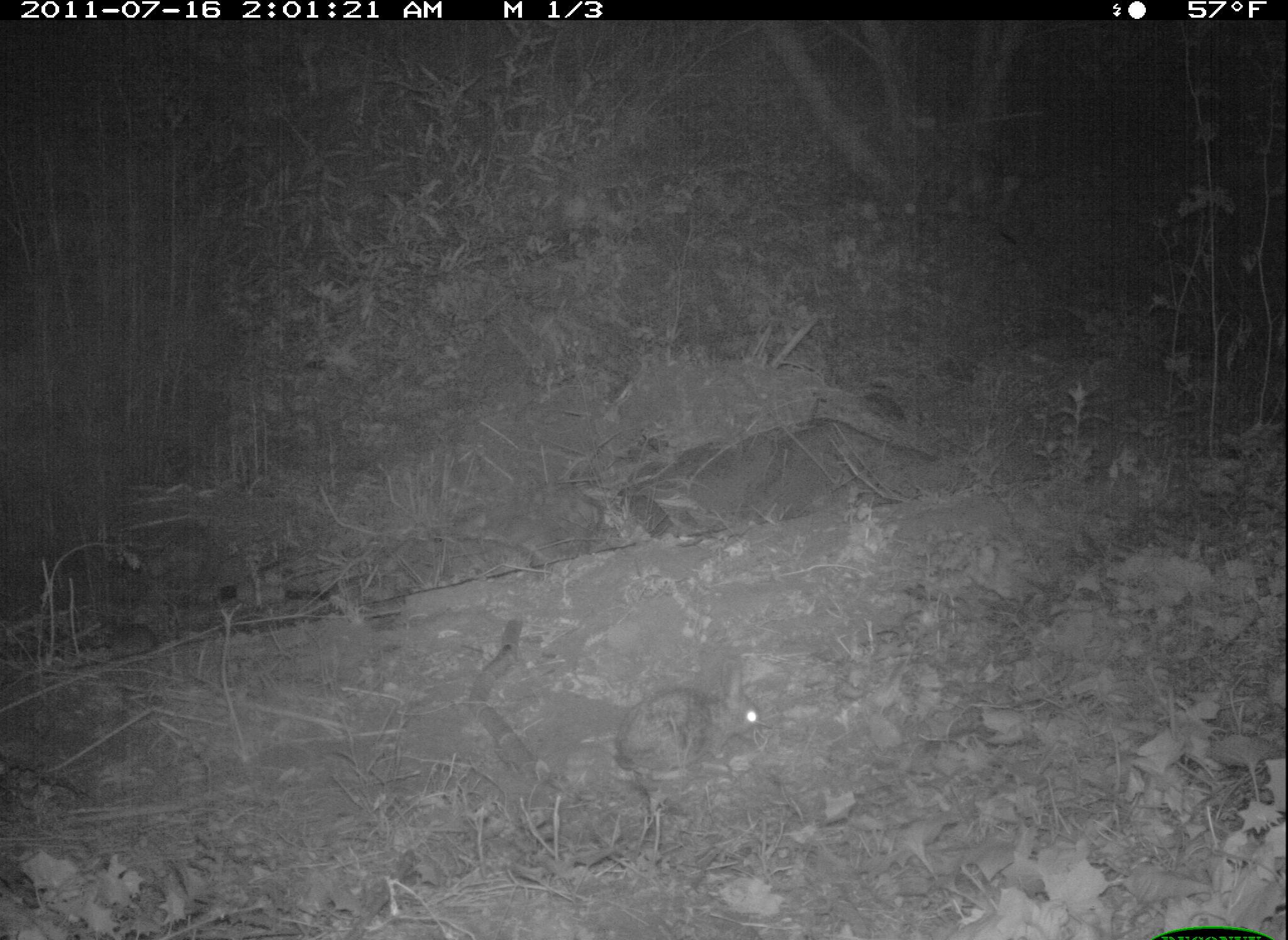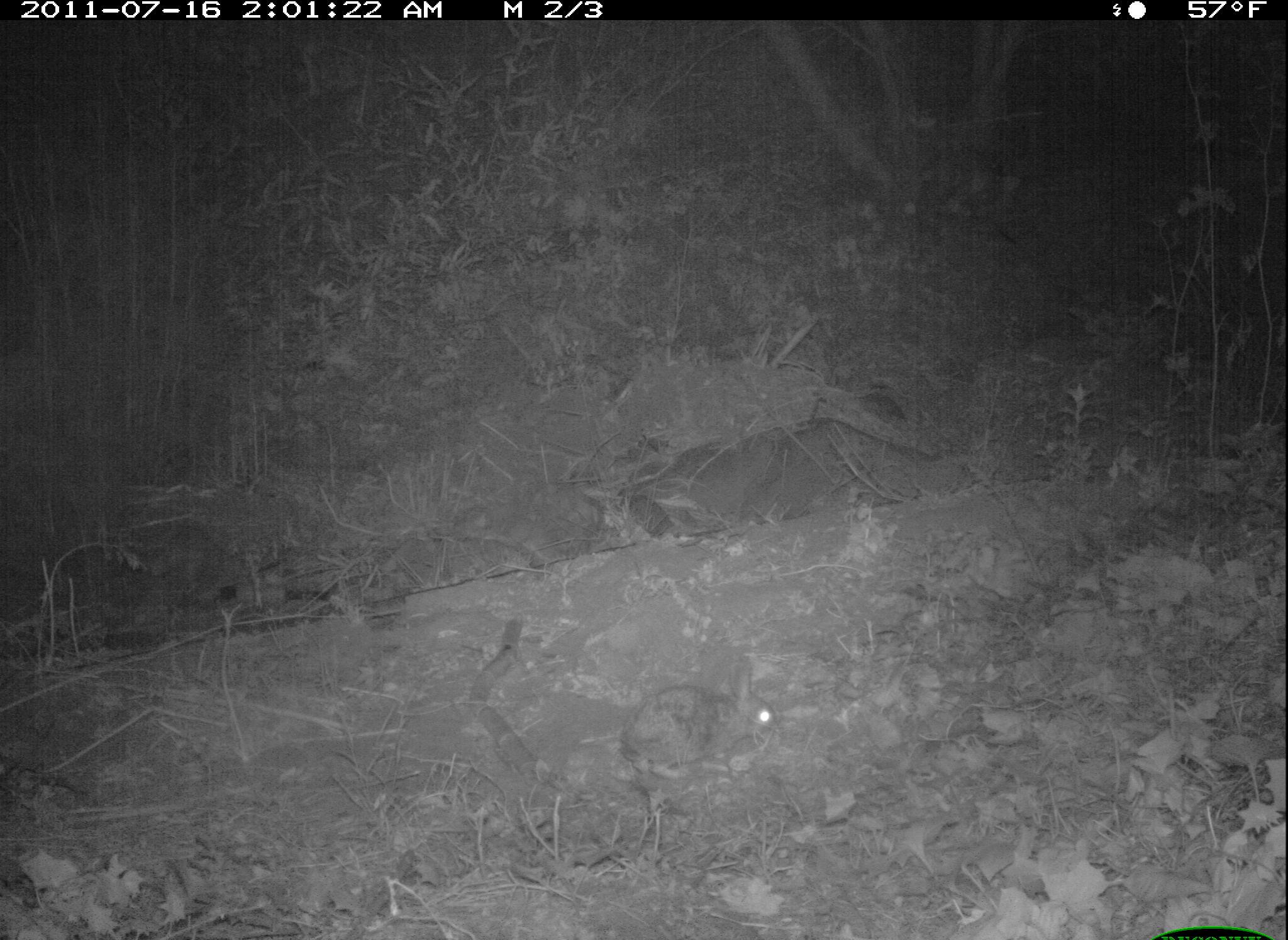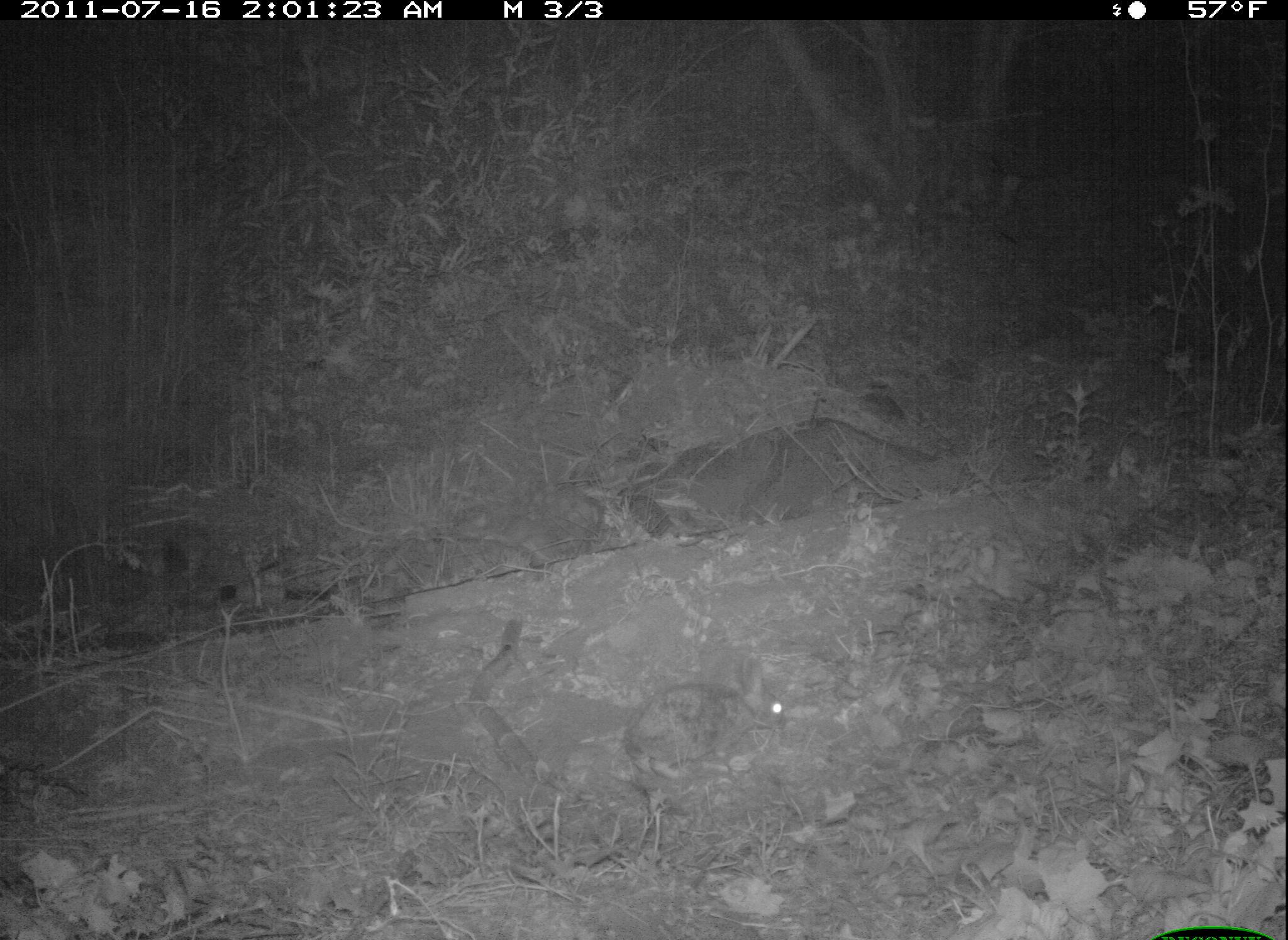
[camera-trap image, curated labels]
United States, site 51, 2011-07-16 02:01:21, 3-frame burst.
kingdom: Animalia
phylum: Chordata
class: Mammalia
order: Lagomorpha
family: Leporidae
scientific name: Leporidae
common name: rabbits and hares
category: rabbit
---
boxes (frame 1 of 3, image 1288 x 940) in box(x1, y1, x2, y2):
rabbit: box(601, 652, 794, 807)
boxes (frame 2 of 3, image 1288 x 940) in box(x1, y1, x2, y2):
rabbit: box(623, 652, 784, 811)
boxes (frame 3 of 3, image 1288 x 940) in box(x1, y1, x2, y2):
rabbit: box(618, 644, 811, 815)